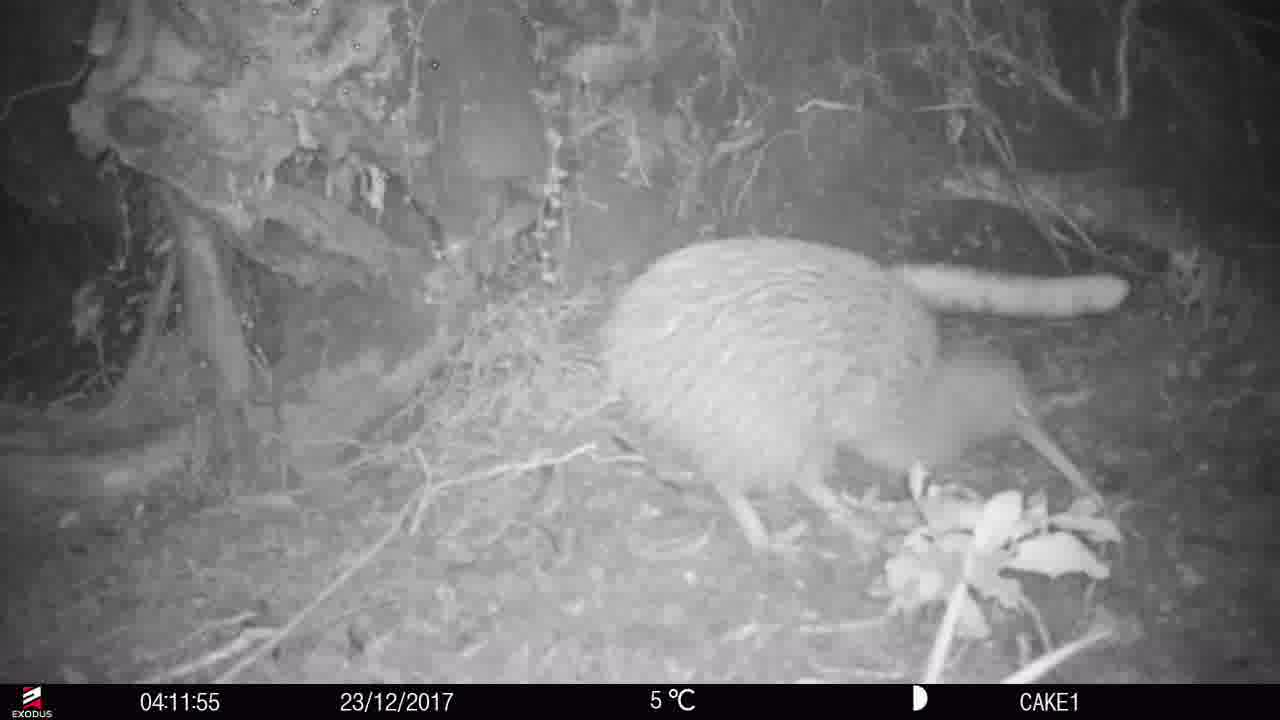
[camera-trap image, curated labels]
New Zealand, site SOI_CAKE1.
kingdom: Animalia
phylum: Chordata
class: Aves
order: Apterygiformes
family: Apterygidae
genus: Apteryx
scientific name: Apteryx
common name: kiwi